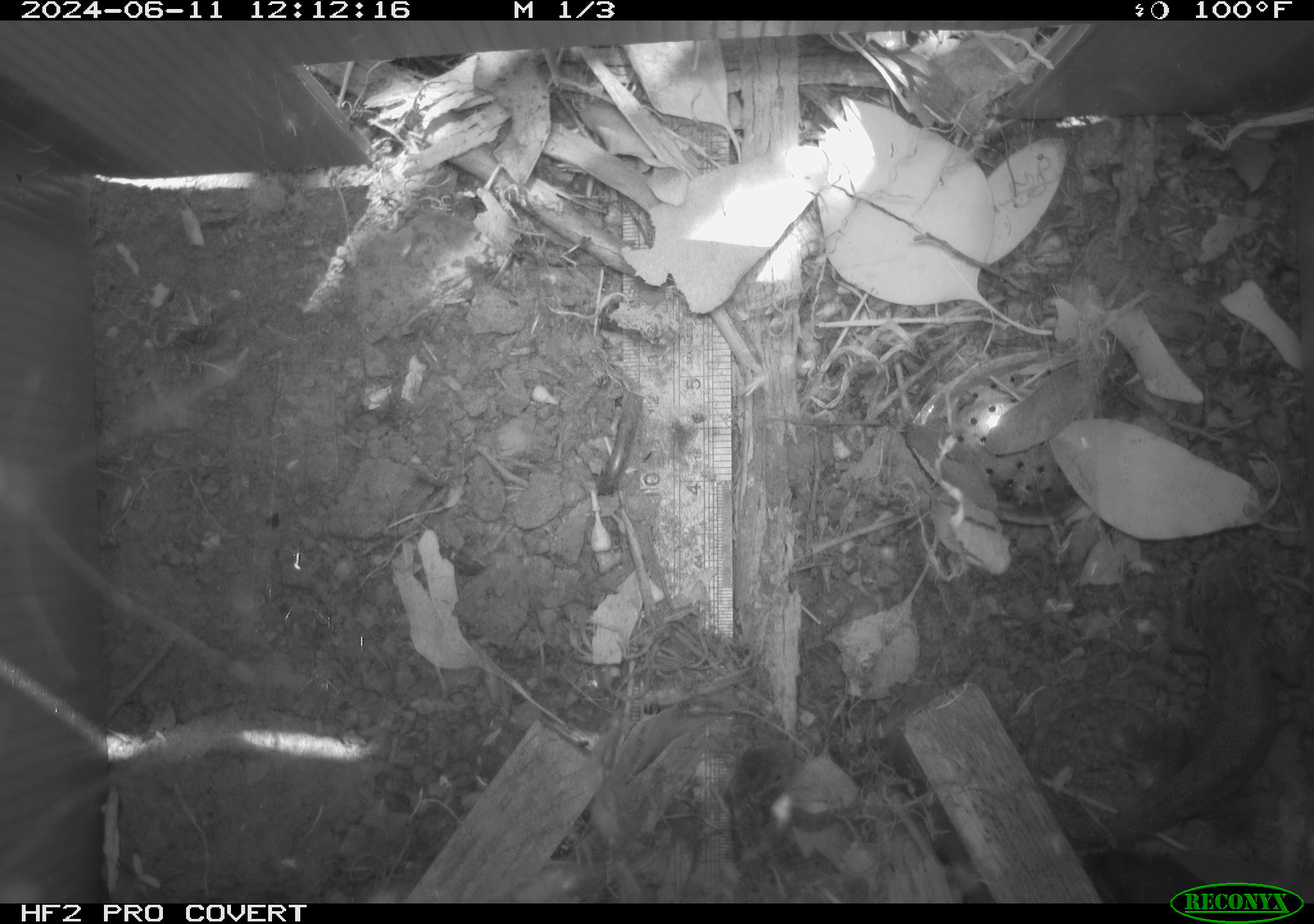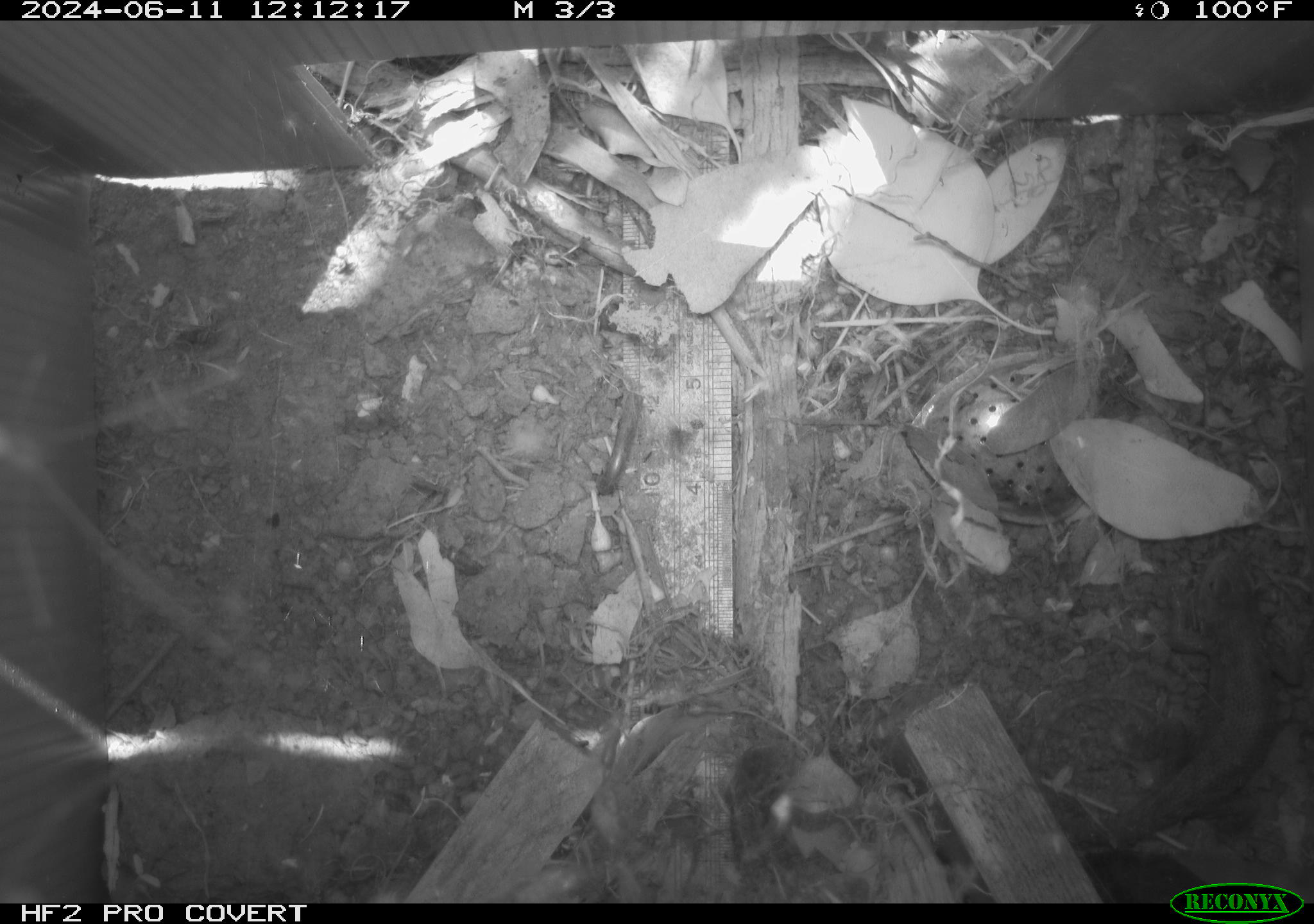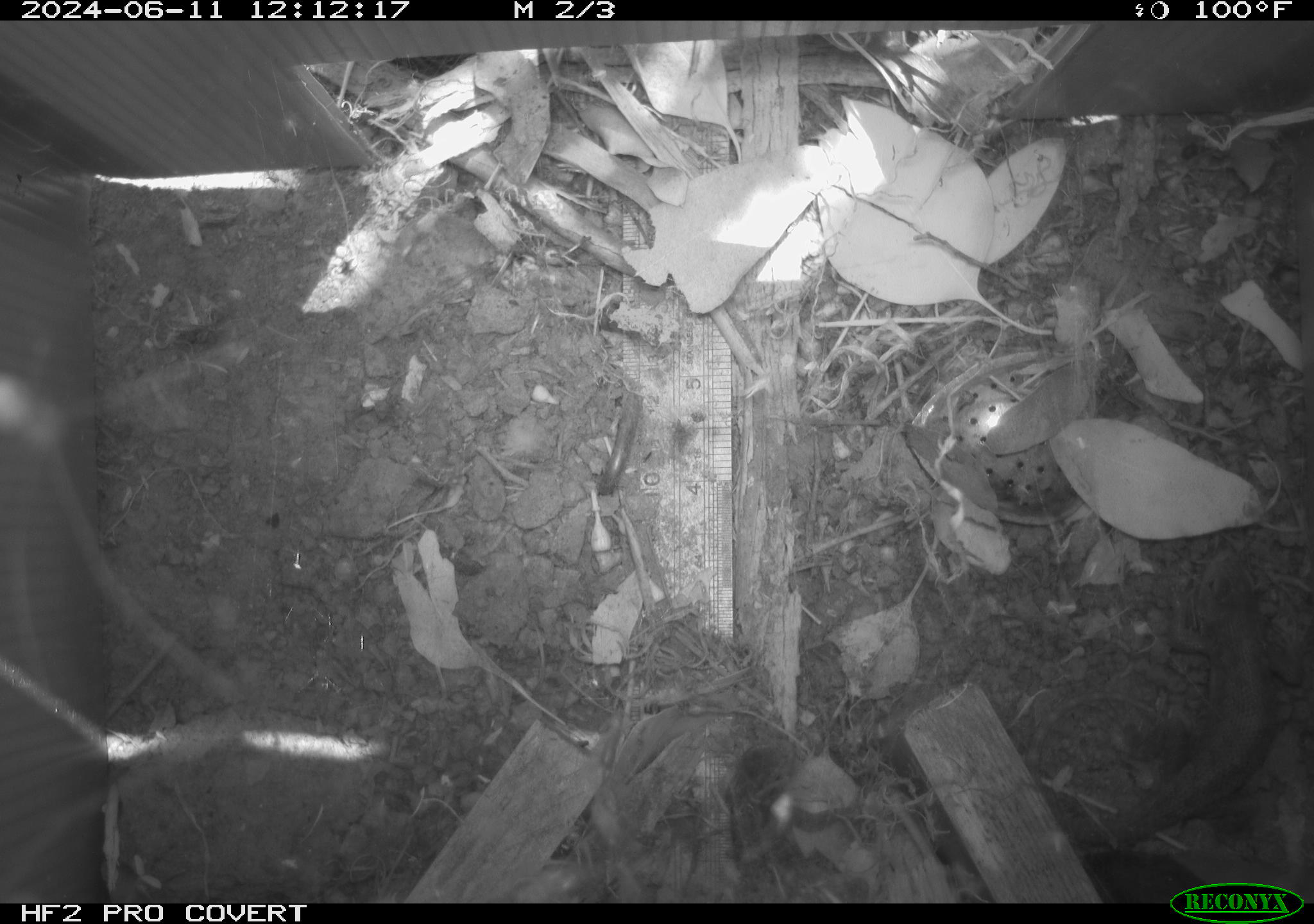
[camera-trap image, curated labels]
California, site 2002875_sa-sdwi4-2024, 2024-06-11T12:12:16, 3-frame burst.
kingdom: Animalia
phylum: Chordata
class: Reptilia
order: Squamata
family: Phrynosomatidae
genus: Sceloporus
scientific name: Sceloporus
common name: spiny lizards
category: sceloporus species